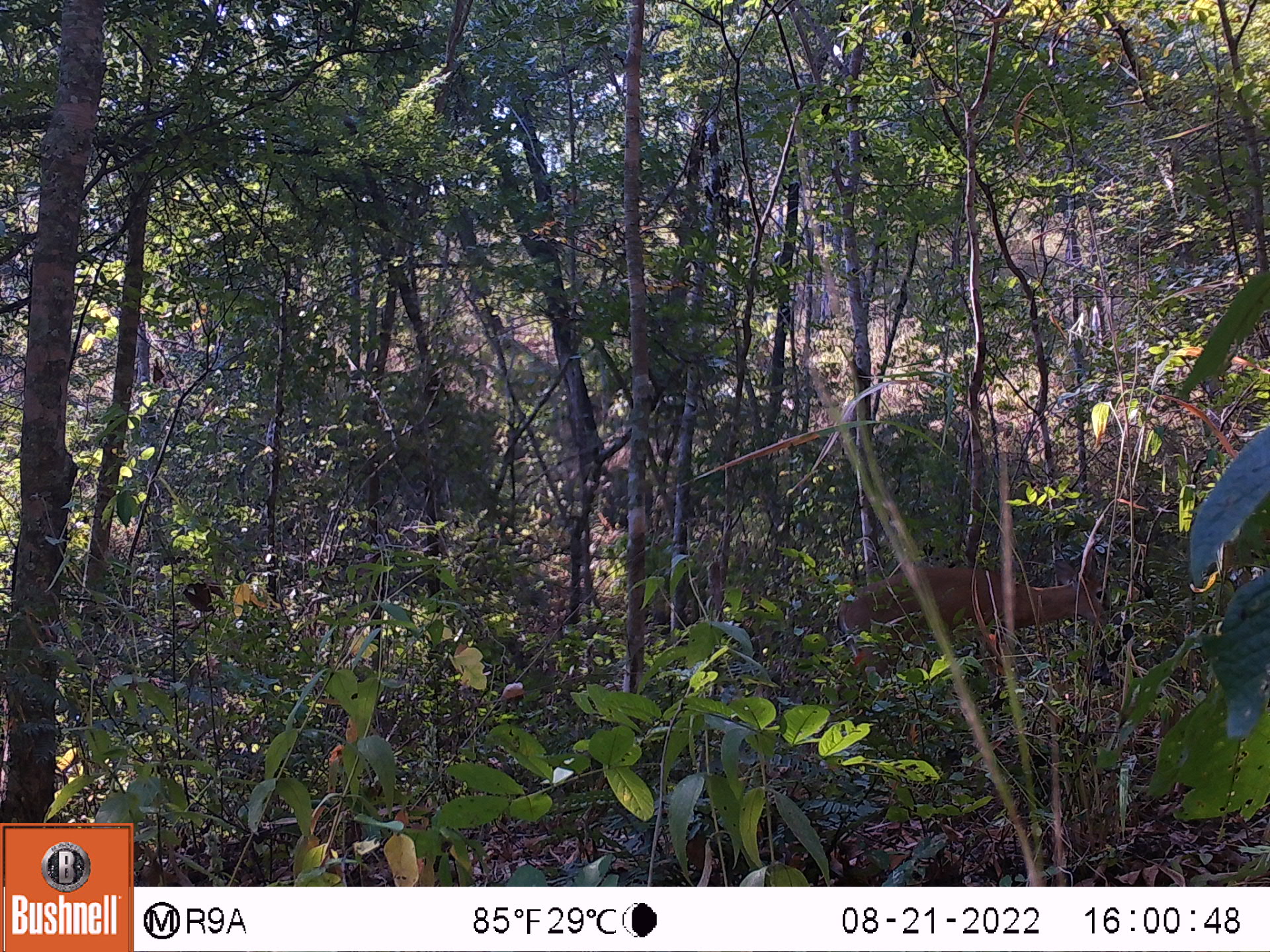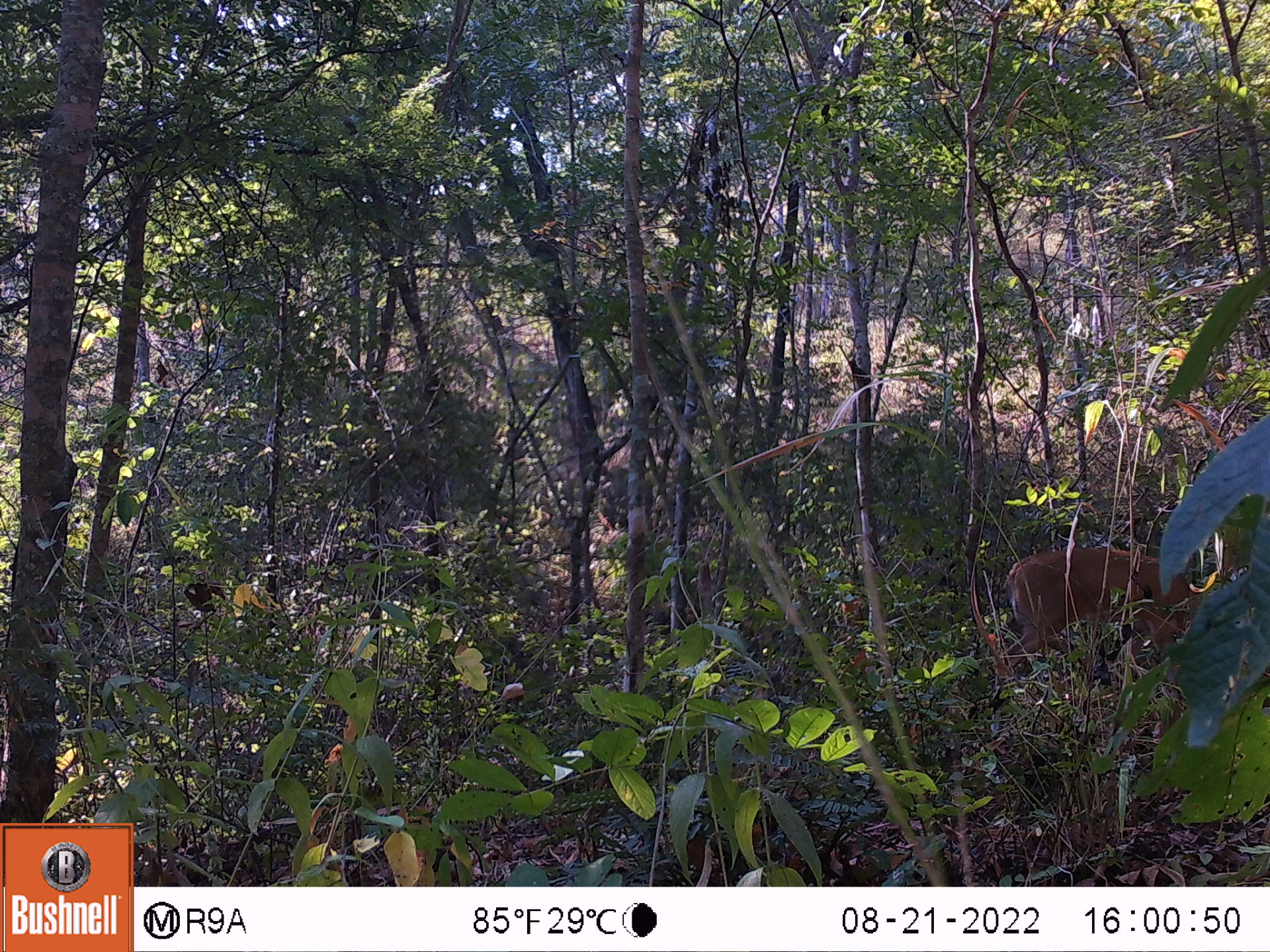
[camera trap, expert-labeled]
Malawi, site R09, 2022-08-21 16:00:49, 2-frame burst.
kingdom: Animalia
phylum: Chordata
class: Mammalia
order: Artiodactyla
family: Bovidae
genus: Sylvicapra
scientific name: Sylvicapra grimmia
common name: common duiker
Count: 1.